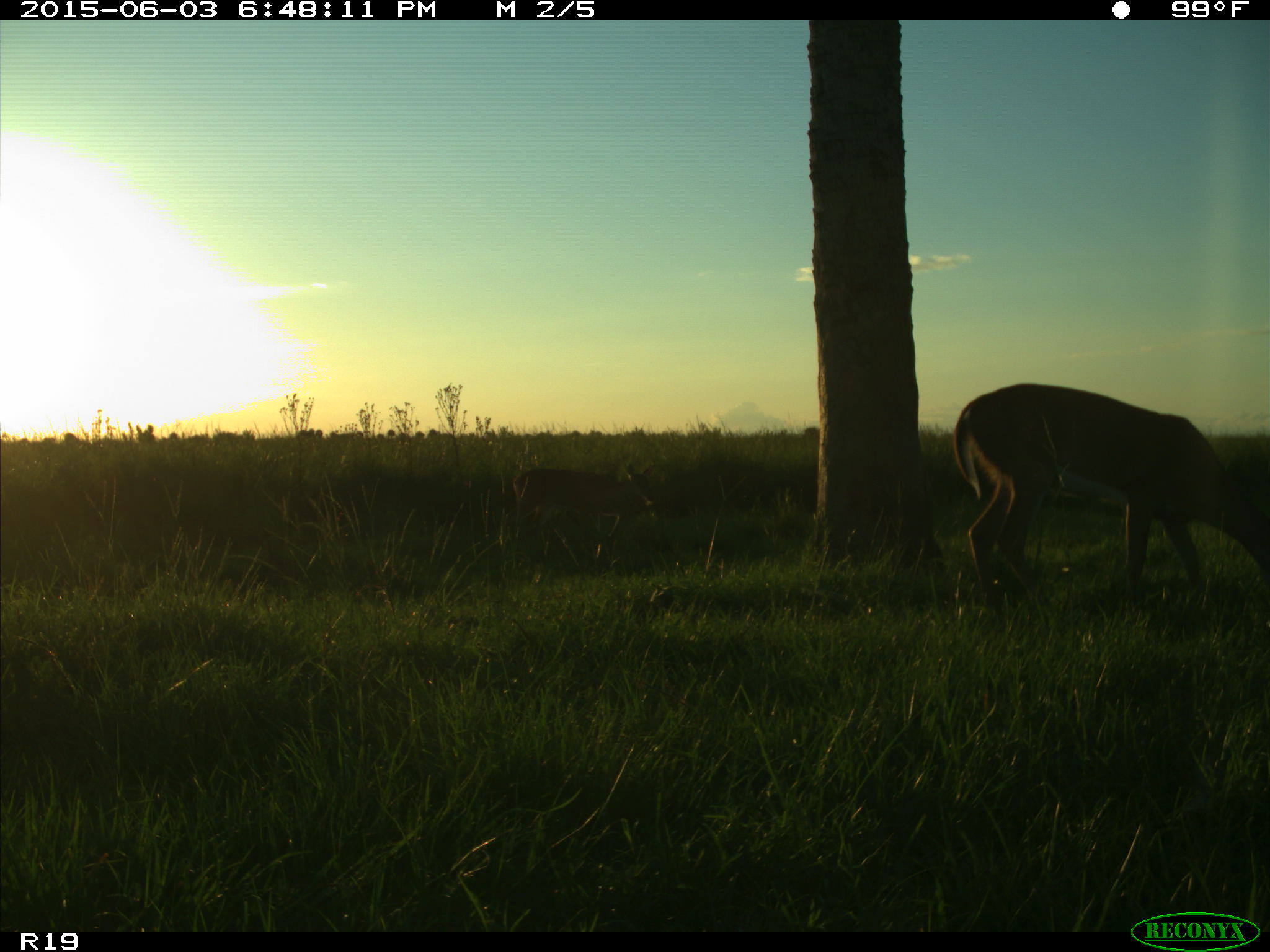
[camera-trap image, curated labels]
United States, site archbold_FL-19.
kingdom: Animalia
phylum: Chordata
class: Mammalia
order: Artiodactyla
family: Cervidae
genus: Odocoileus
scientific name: Odocoileus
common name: deer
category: unidentified deer